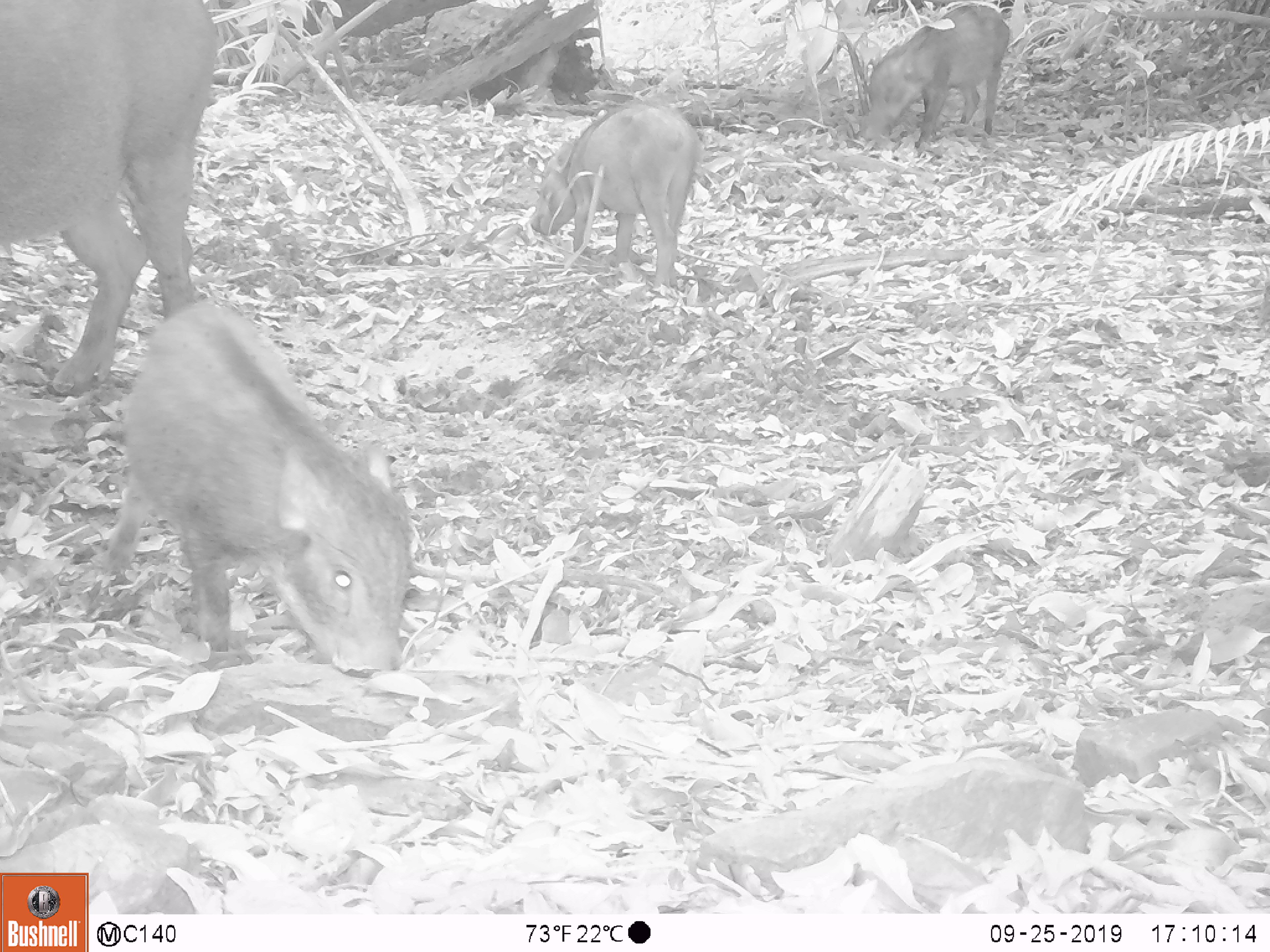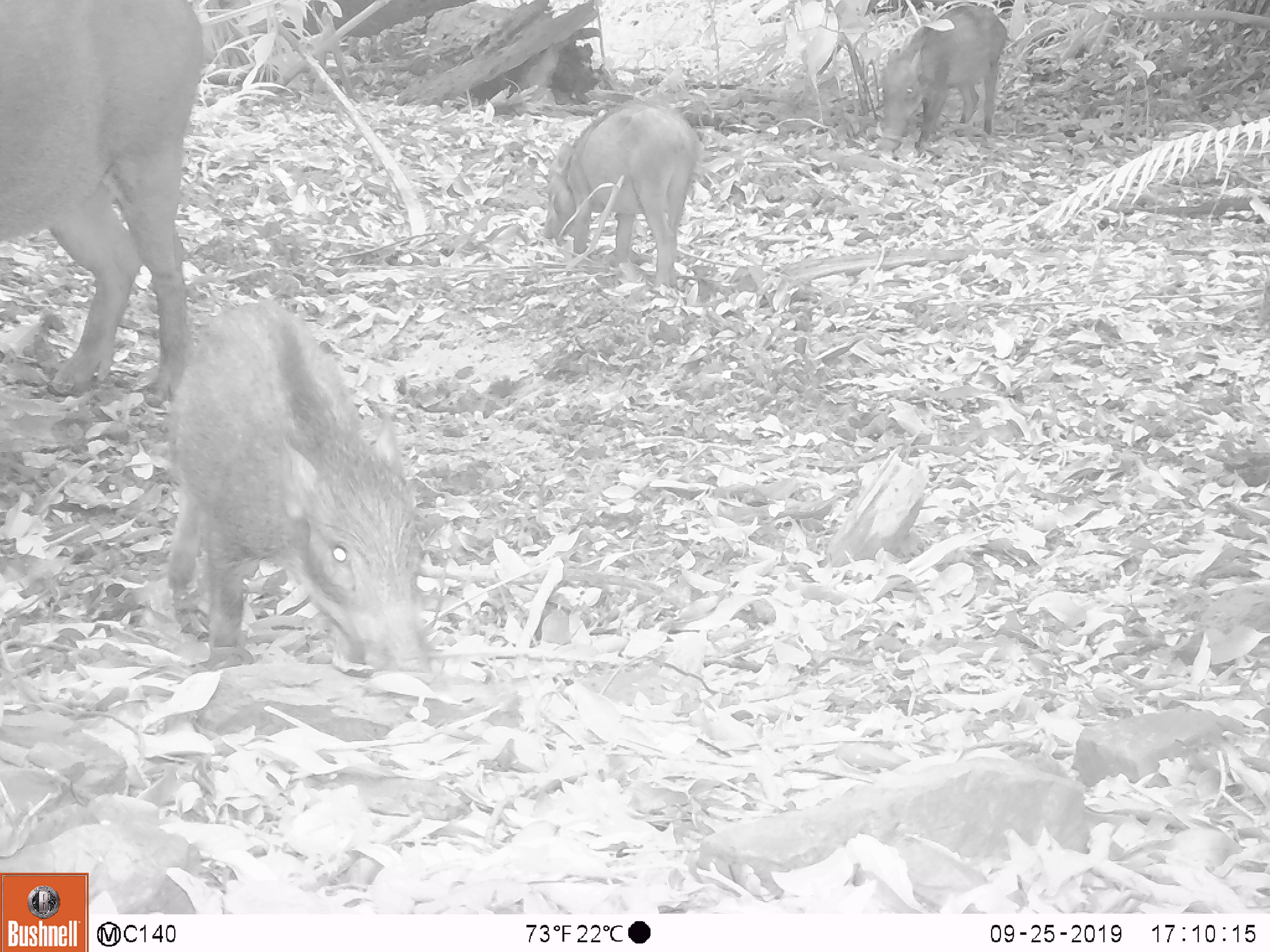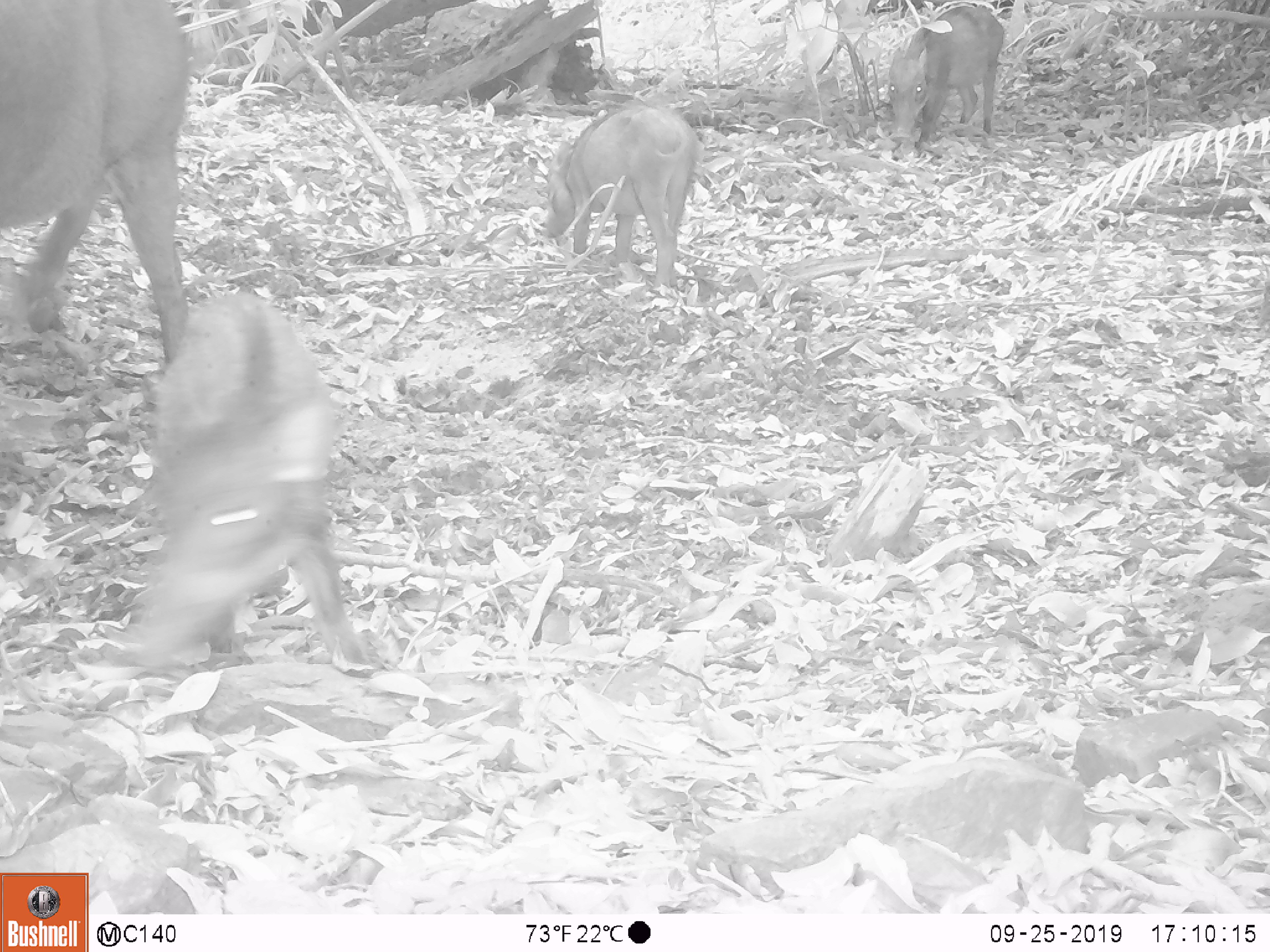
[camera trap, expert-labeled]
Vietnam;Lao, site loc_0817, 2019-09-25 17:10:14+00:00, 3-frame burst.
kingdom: Animalia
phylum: Chordata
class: Mammalia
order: Artiodactyla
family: Suidae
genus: Sus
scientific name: Sus scrofa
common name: eurasian wild pig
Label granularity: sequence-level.